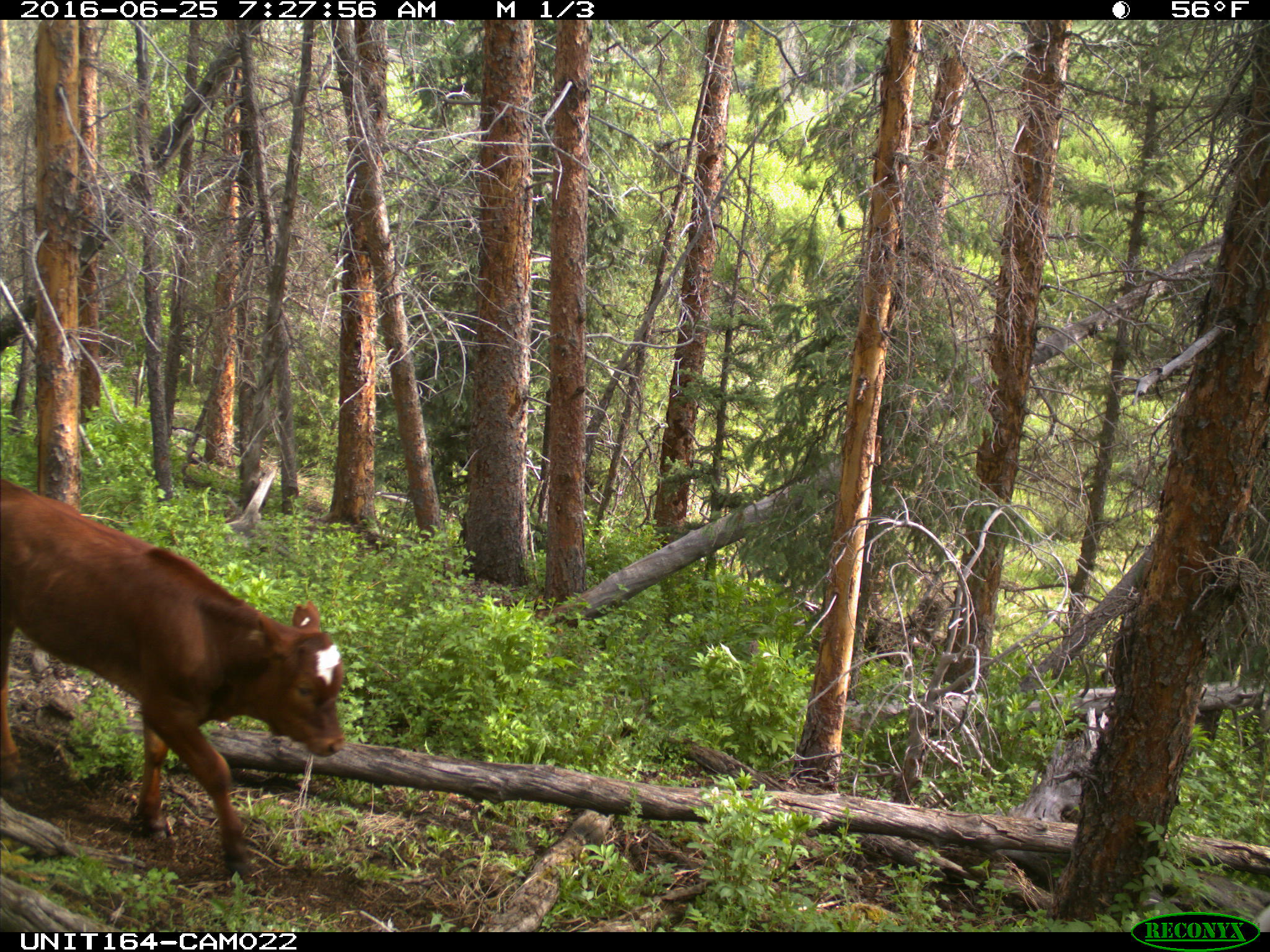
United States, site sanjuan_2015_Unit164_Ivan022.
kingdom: Animalia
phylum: Chordata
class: Mammalia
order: Artiodactyla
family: Bovidae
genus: Bos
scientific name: Bos taurus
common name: domestic cow